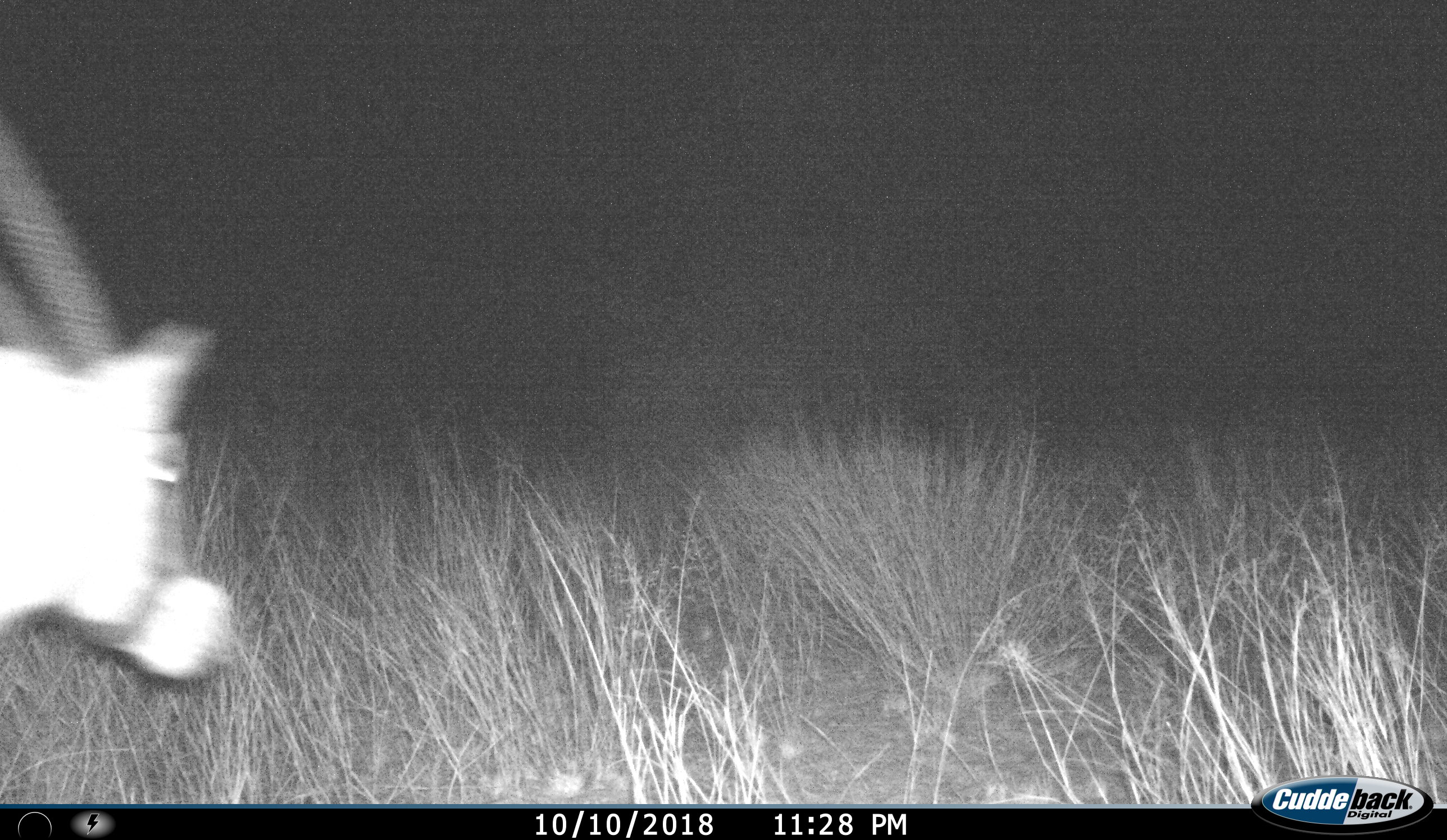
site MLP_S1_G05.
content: unidentified animal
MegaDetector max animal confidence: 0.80